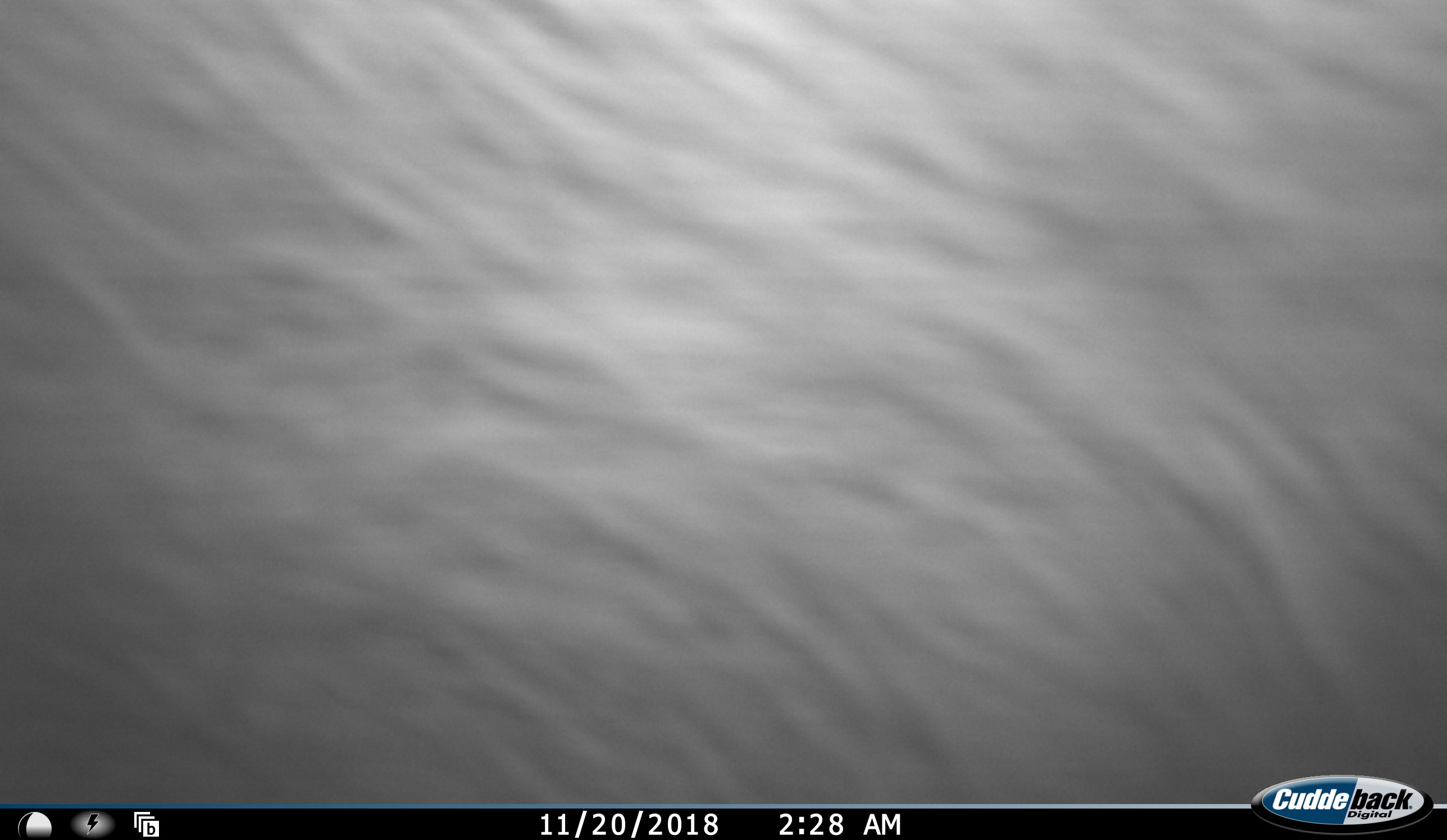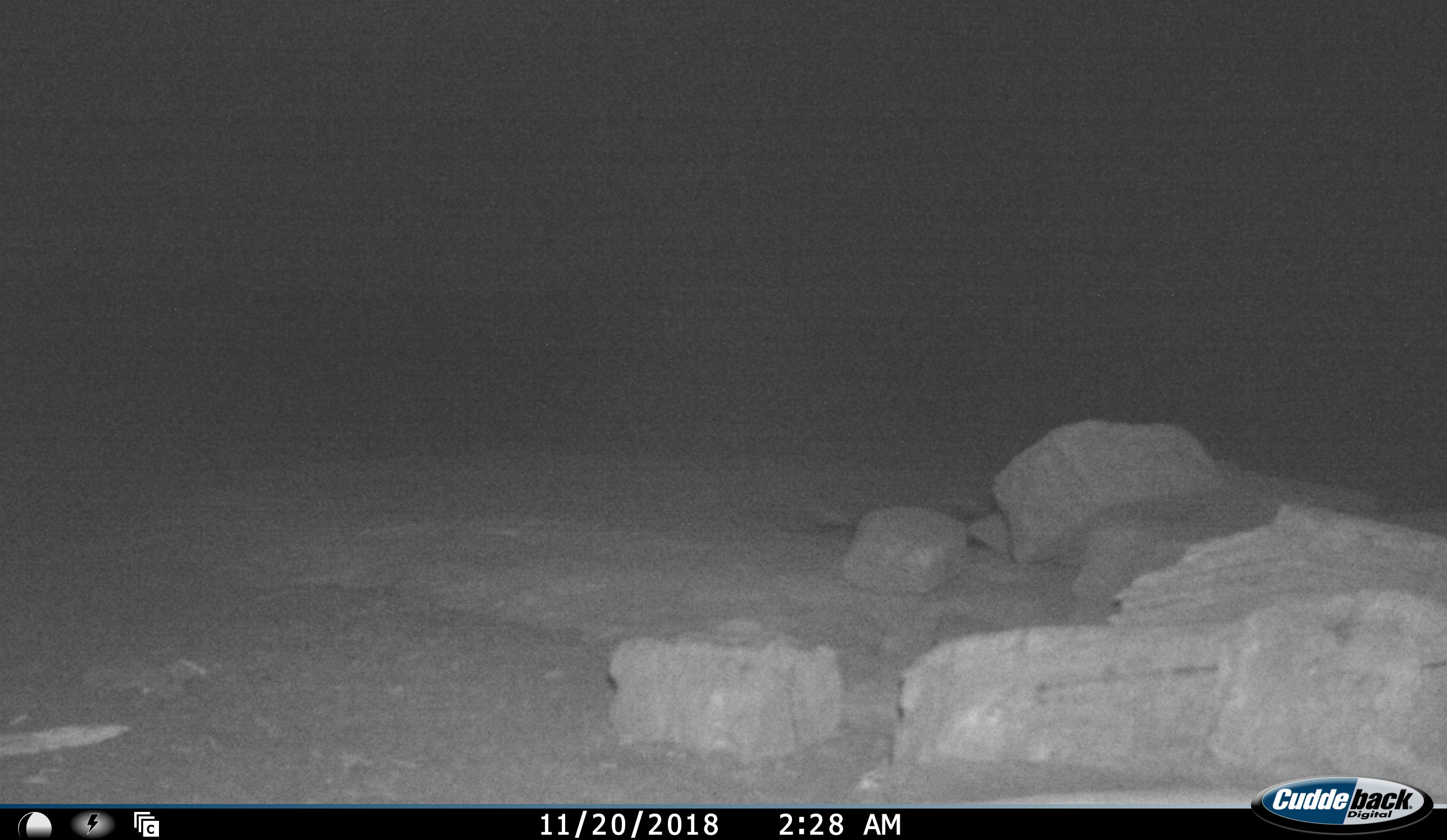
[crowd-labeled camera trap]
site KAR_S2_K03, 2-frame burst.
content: unidentified animal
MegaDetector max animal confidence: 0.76